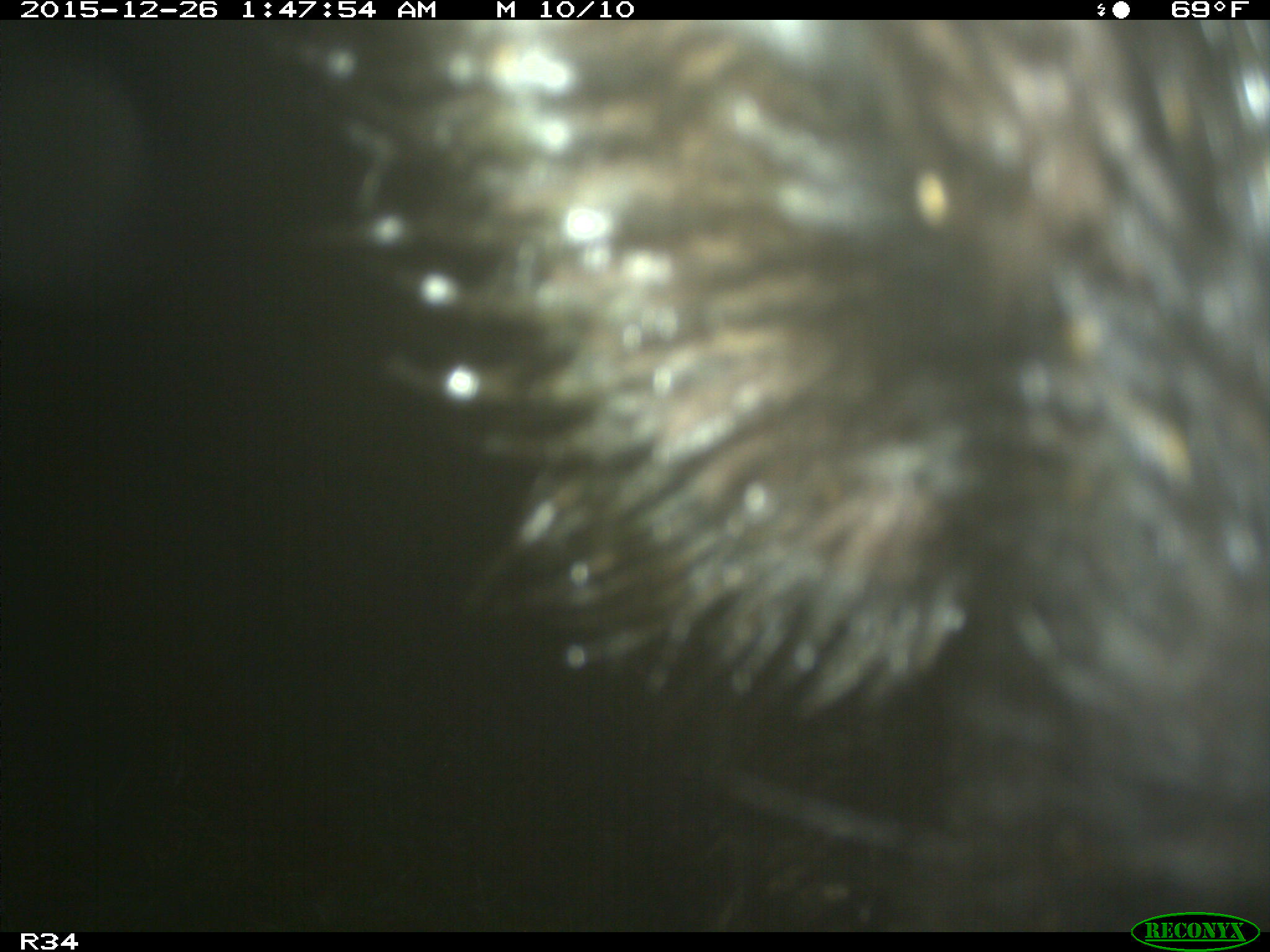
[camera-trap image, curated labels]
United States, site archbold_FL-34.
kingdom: Animalia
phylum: Chordata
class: Mammalia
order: Artiodactyla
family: Suidae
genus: Sus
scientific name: Sus scrofa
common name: wild boar